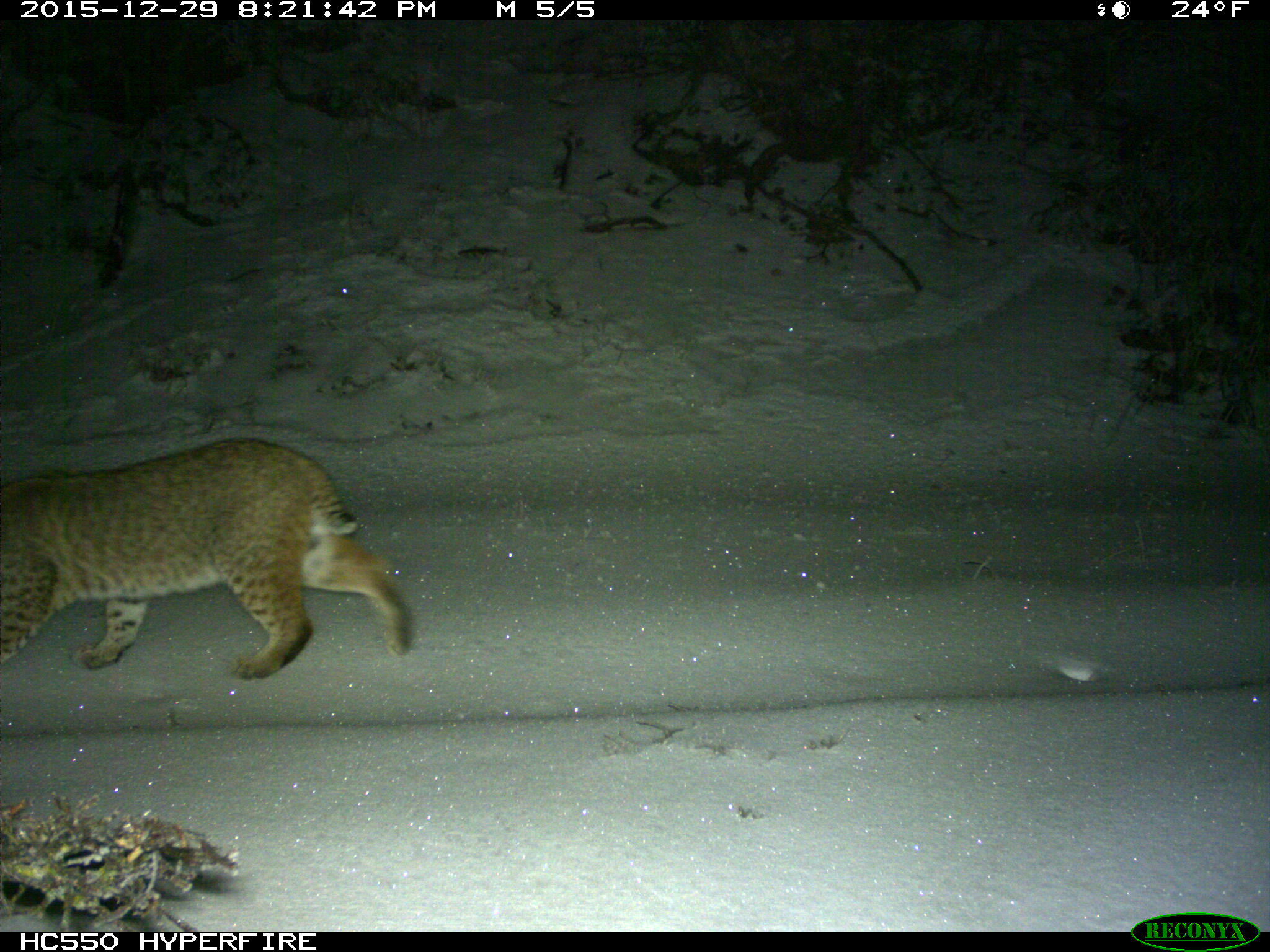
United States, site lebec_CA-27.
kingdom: Animalia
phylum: Chordata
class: Mammalia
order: Carnivora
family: Felidae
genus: Lynx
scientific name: Lynx rufus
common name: bobcat